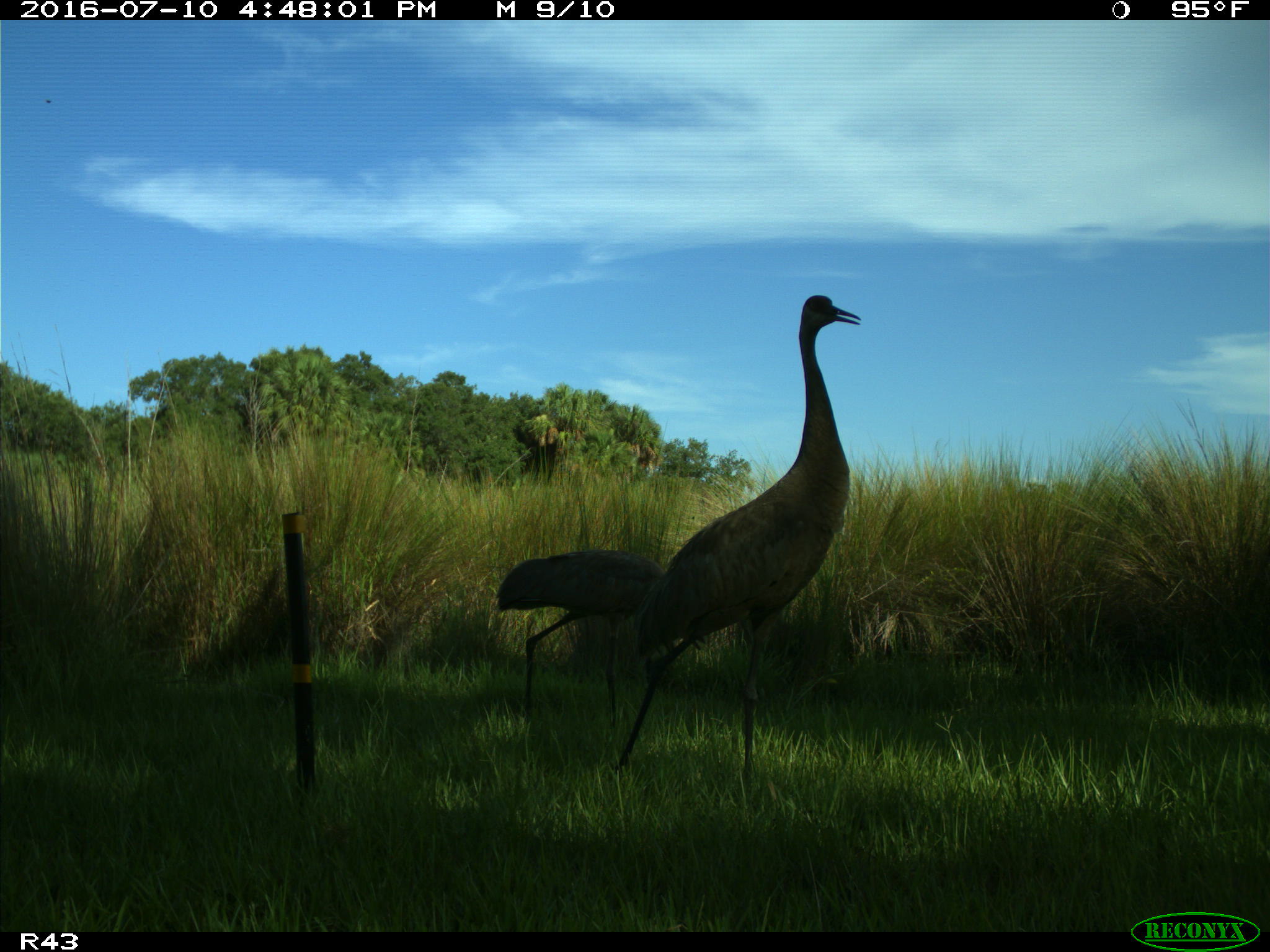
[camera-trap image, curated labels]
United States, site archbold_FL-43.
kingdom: Animalia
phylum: Chordata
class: Aves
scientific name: Aves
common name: birds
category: unidentified bird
Unidentified bird (birds) (Aves).